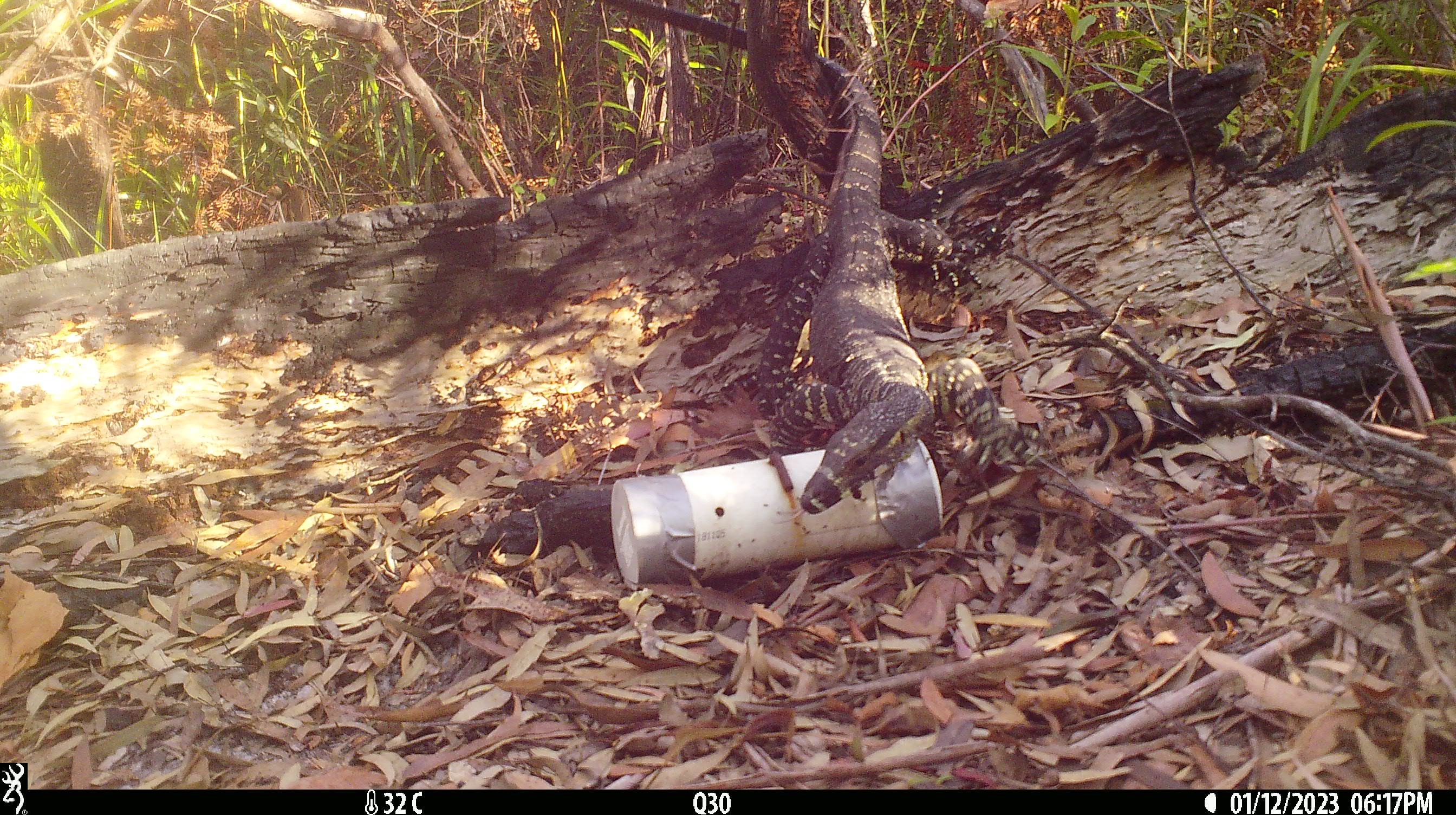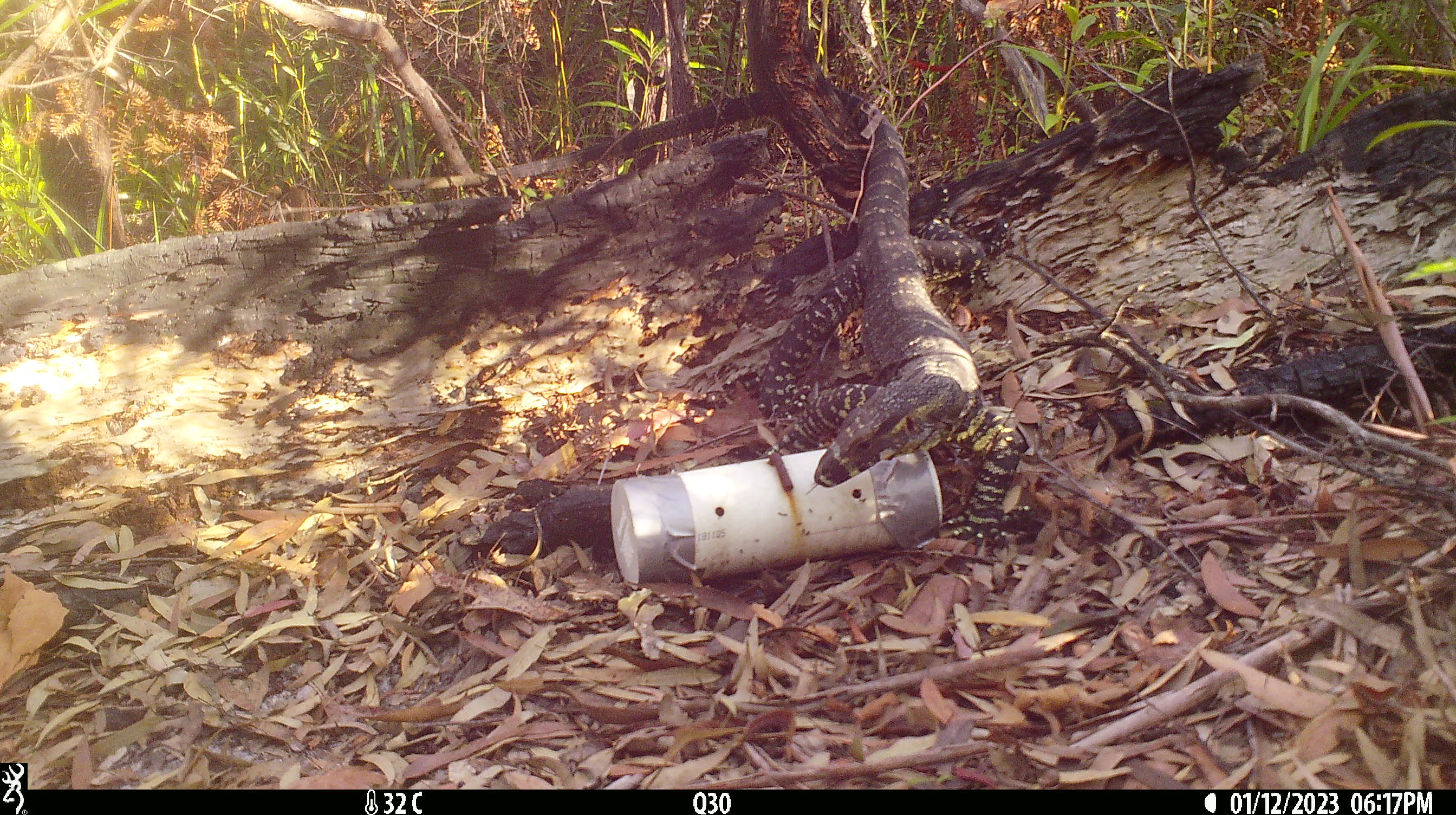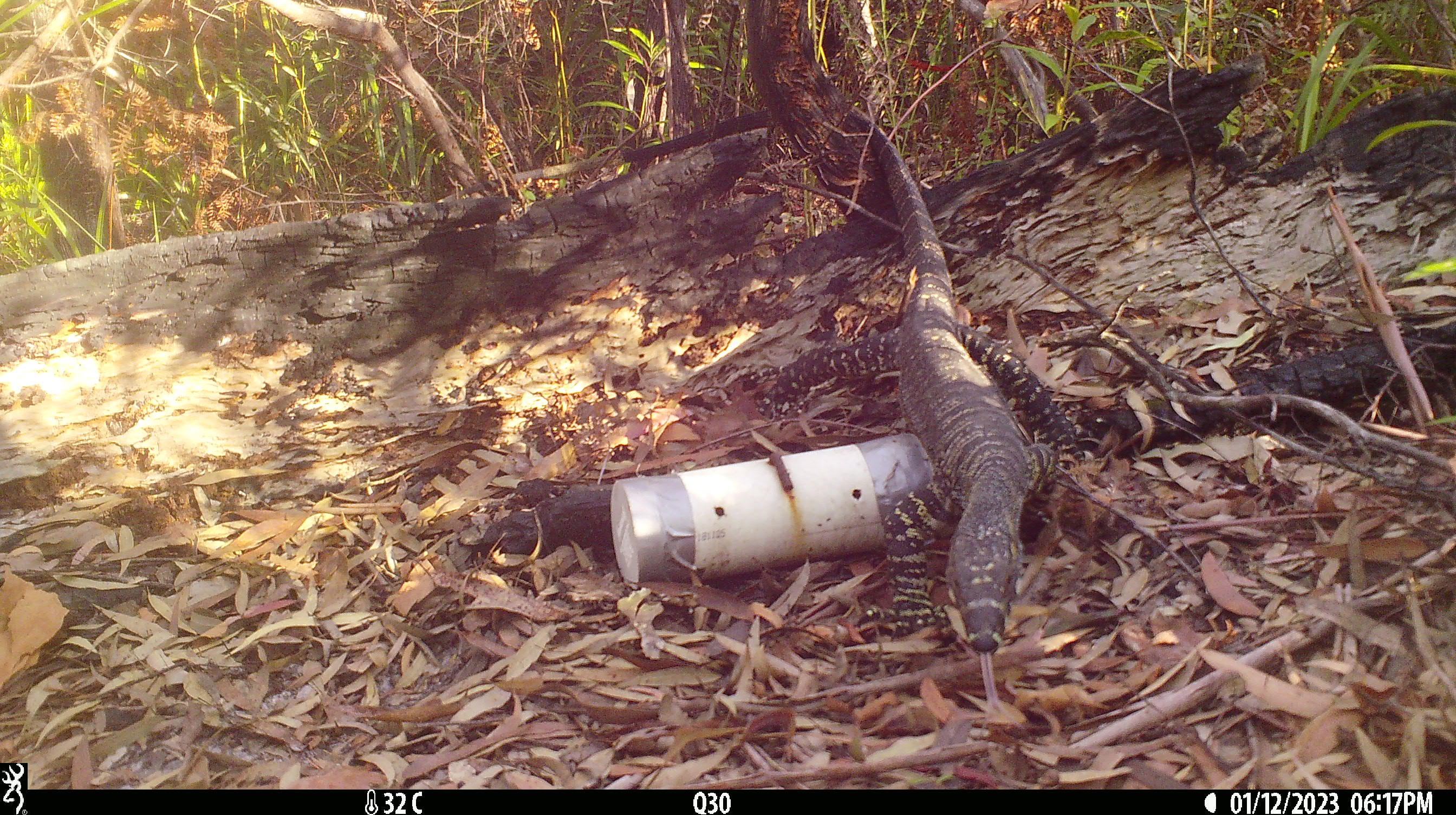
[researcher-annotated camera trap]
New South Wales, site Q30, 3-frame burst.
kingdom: Animalia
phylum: Chordata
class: Reptilia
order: Squamata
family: Varanidae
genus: Varanus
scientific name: Varanus varius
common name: lace monitor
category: goanna